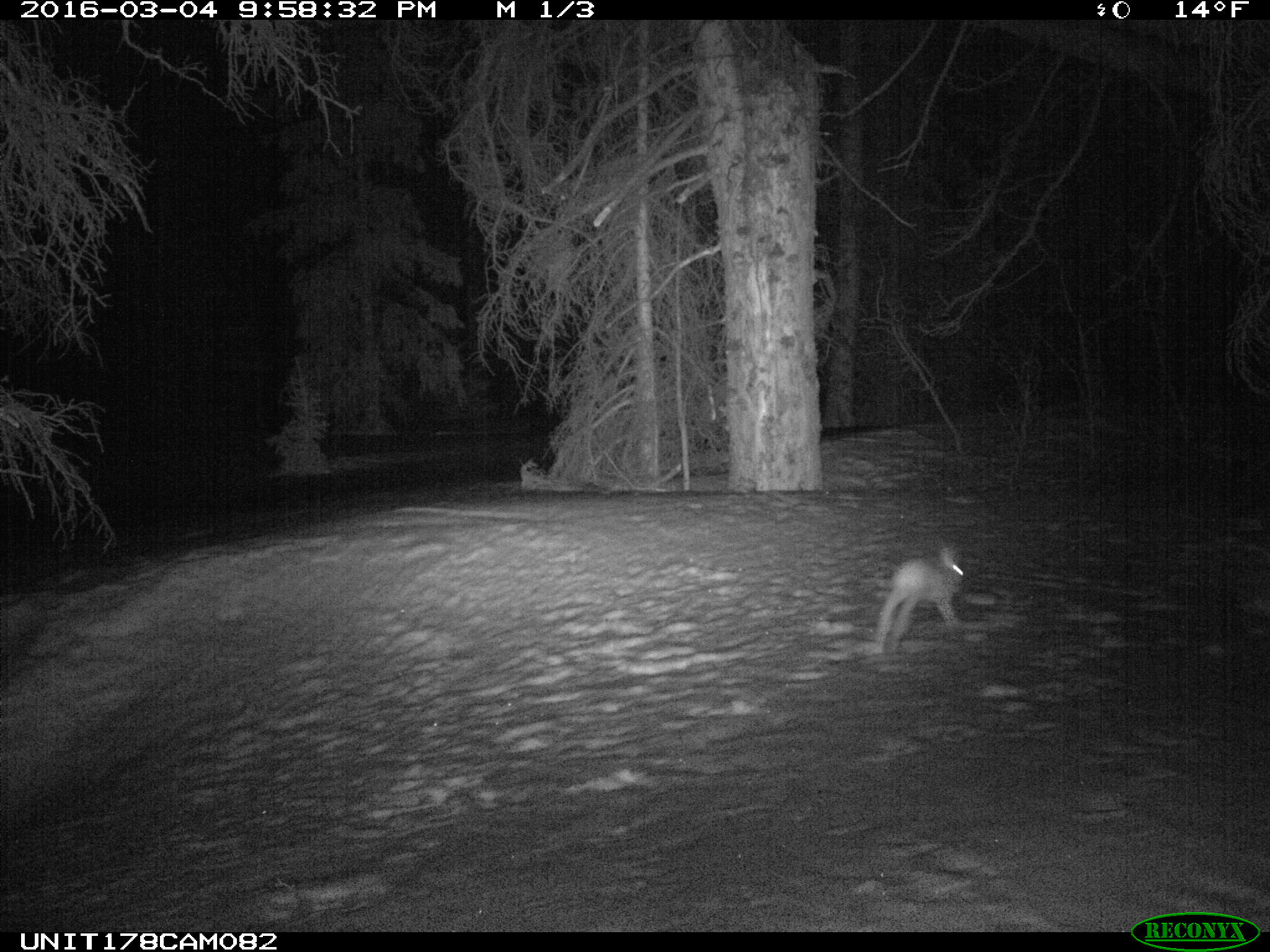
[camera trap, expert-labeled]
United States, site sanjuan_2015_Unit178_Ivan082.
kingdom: Animalia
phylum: Chordata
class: Mammalia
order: Lagomorpha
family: Leporidae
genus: Lepus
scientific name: Lepus americanus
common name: snowshoe hare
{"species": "Lepus americanus (snowshoe hare)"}